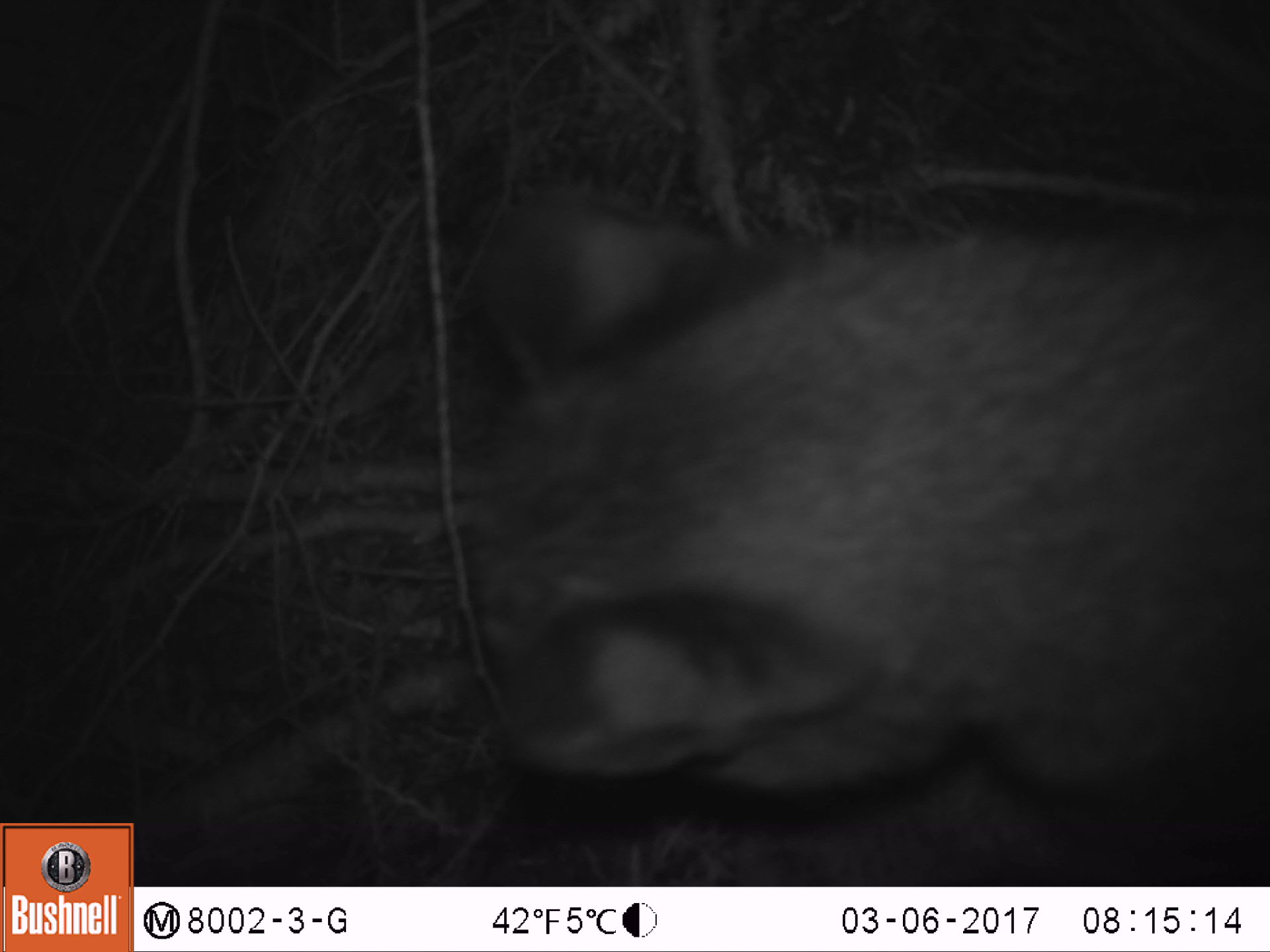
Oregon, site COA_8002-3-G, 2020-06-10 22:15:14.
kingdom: Animalia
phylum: Chordata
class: Mammalia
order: Carnivora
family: Felidae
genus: Lynx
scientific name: Lynx rufus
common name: bobcat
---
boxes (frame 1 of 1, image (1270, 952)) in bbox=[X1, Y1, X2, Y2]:
bobcat: bbox=[433, 161, 1266, 837]